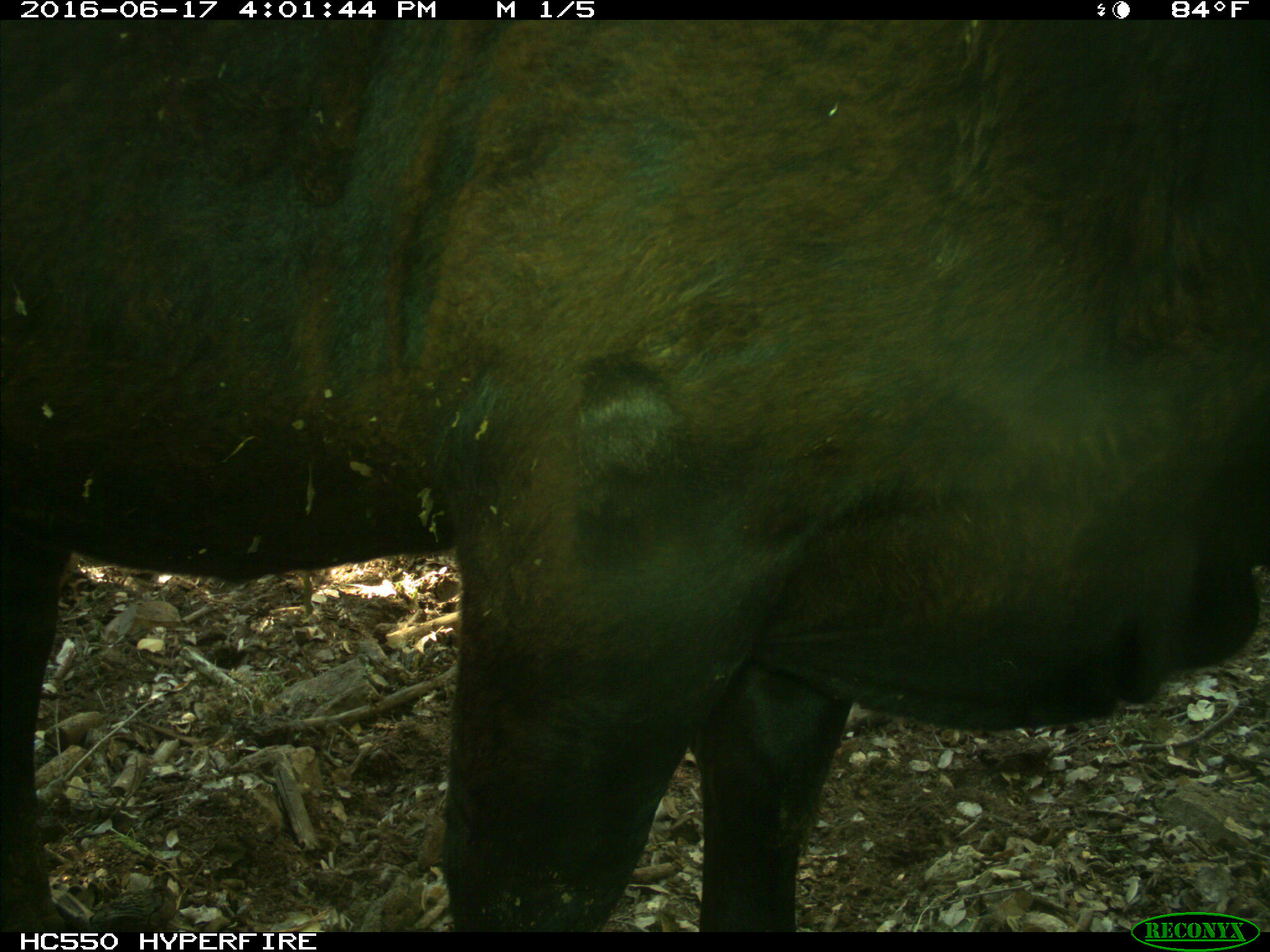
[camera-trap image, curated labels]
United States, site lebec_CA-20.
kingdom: Animalia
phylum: Chordata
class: Mammalia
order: Artiodactyla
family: Bovidae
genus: Bos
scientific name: Bos taurus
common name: domestic cow